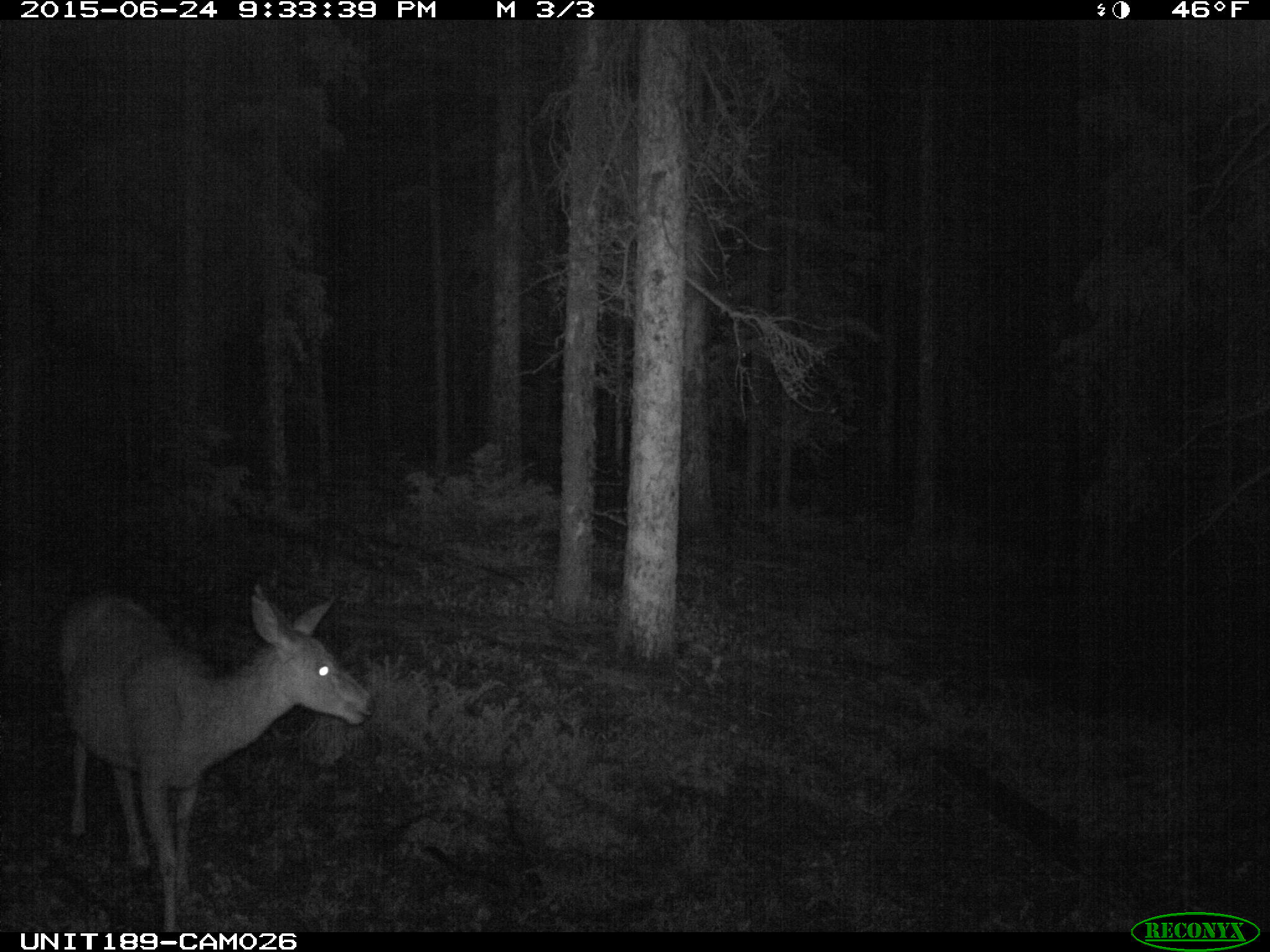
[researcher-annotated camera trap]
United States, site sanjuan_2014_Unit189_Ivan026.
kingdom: Animalia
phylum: Chordata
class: Mammalia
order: Artiodactyla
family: Cervidae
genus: Odocoileus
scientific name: Odocoileus hemionus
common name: mule deer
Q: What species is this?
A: Odocoileus hemionus (mule deer).